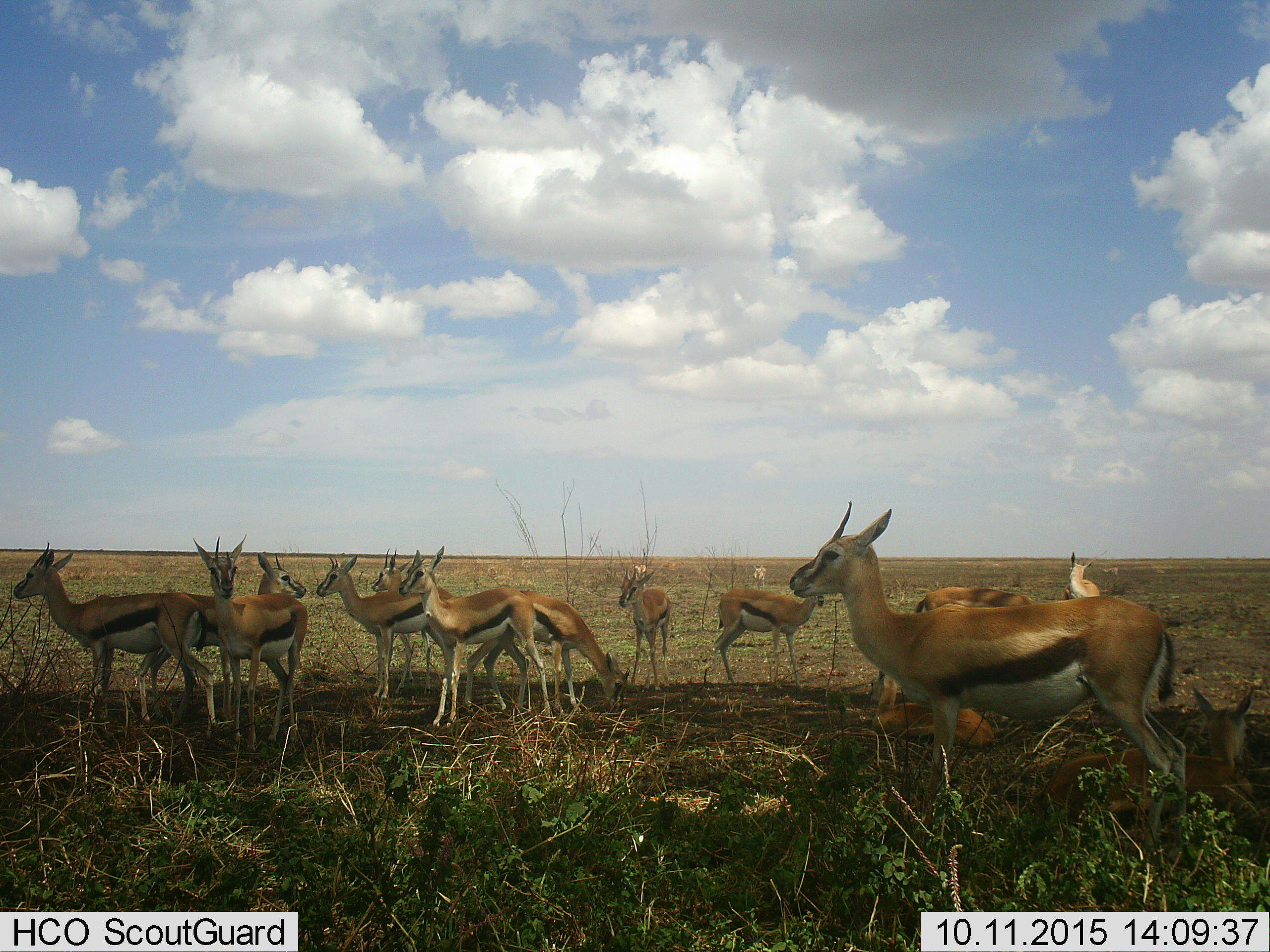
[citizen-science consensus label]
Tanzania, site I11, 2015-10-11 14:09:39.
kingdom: Animalia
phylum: Chordata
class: Mammalia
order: Artiodactyla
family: Bovidae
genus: Eudorcas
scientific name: Eudorcas thomsonii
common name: thomson's gazelle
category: gazellethomsons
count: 11-50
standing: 88%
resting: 50%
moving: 12%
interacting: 25%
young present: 25%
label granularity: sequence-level